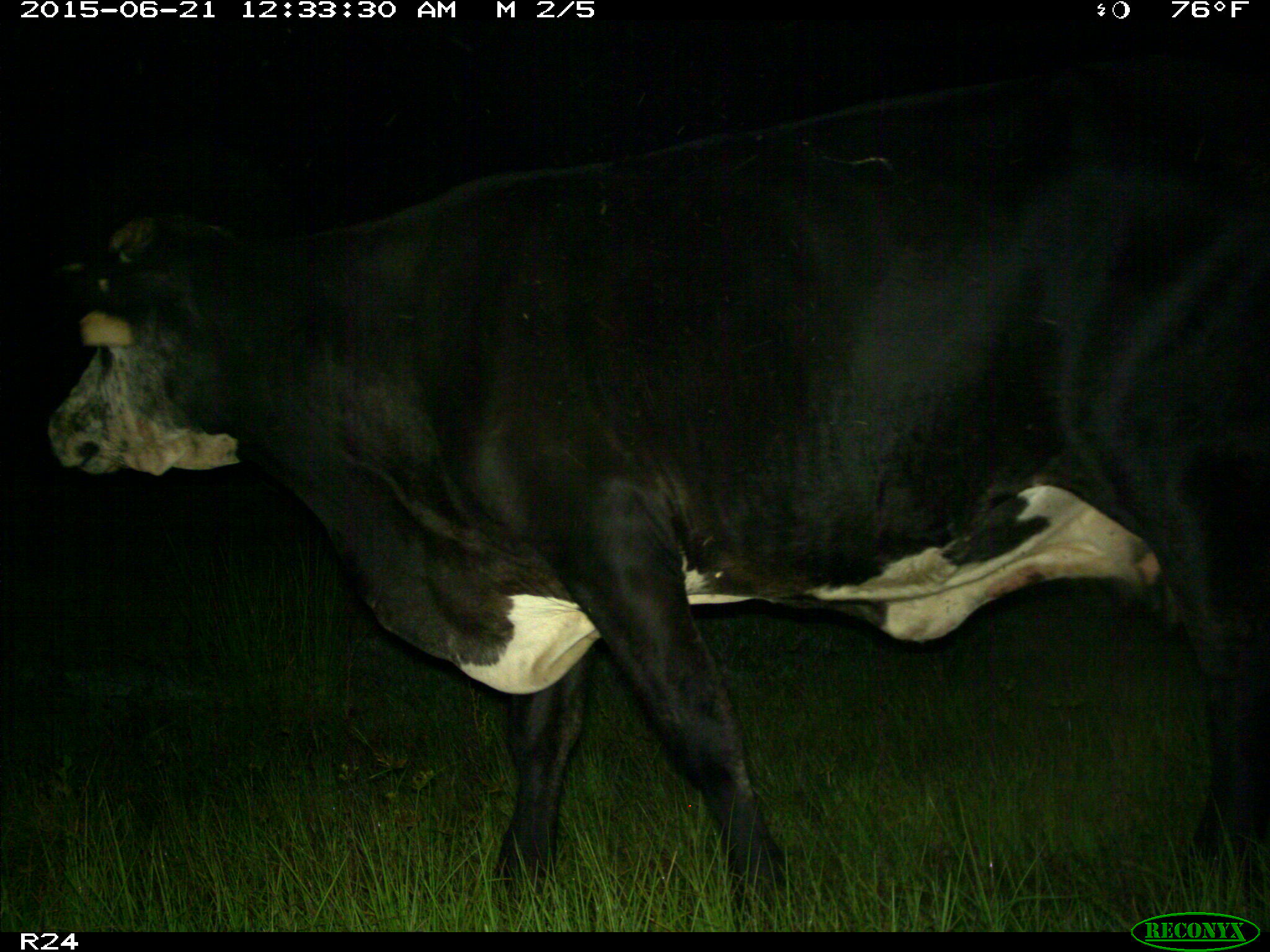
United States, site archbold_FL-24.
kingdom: Animalia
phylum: Chordata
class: Mammalia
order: Artiodactyla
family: Bovidae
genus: Bos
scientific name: Bos taurus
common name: domestic cow